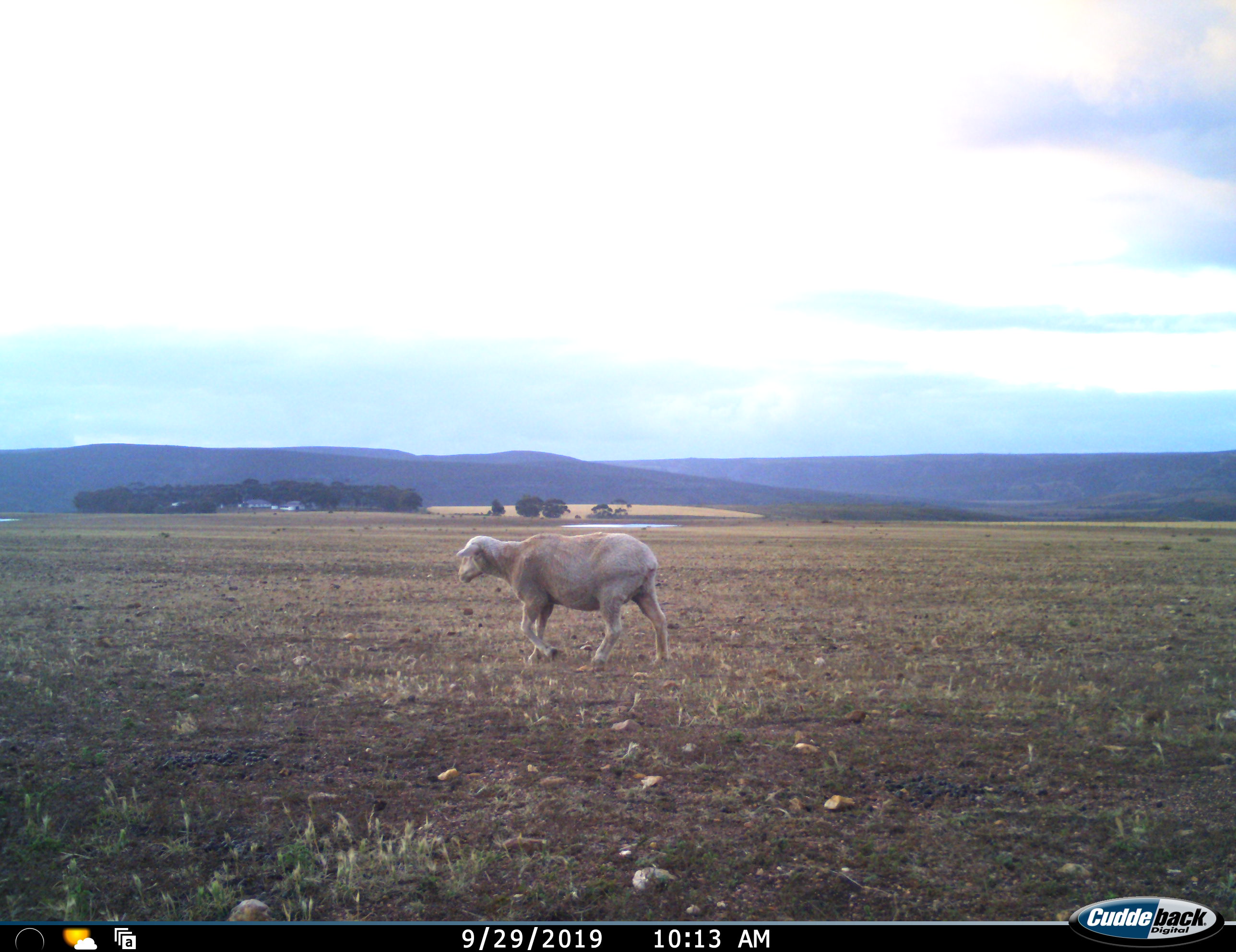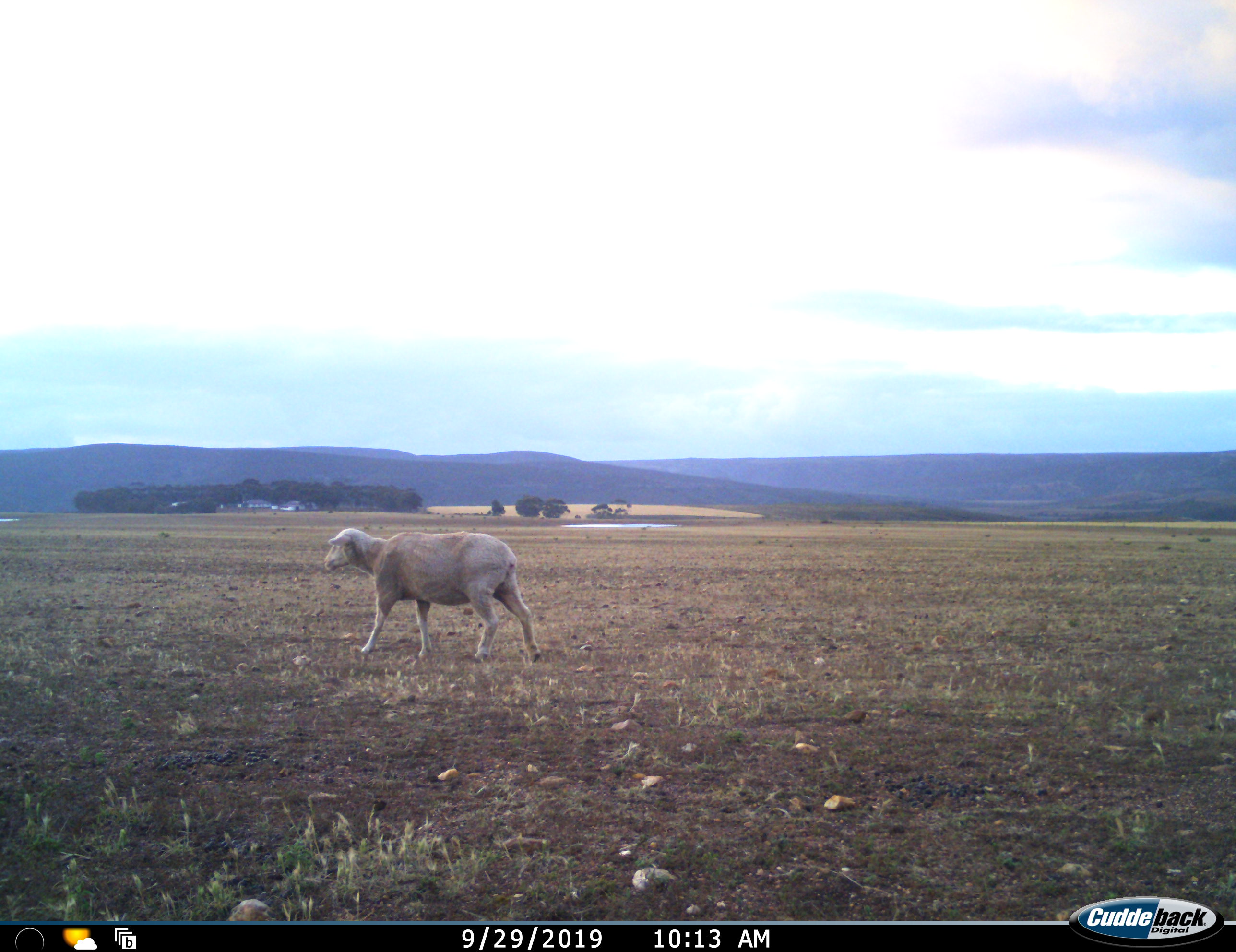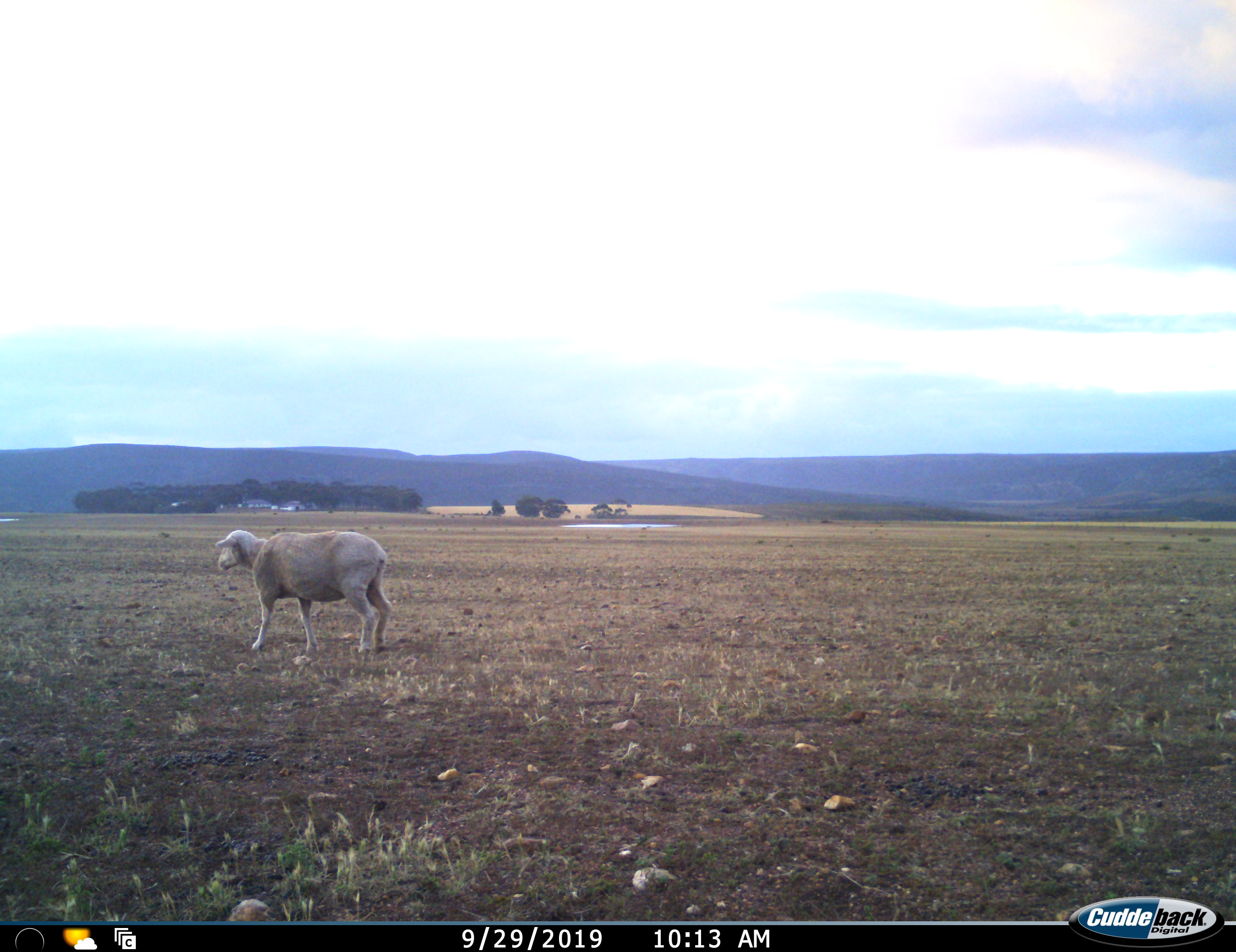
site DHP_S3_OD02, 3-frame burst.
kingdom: Animalia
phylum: Chordata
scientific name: Vertebrata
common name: domestic animal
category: domesticanimal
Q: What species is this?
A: Domesticanimal (domestic animal) (Vertebrata).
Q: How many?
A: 1.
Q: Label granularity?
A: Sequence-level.